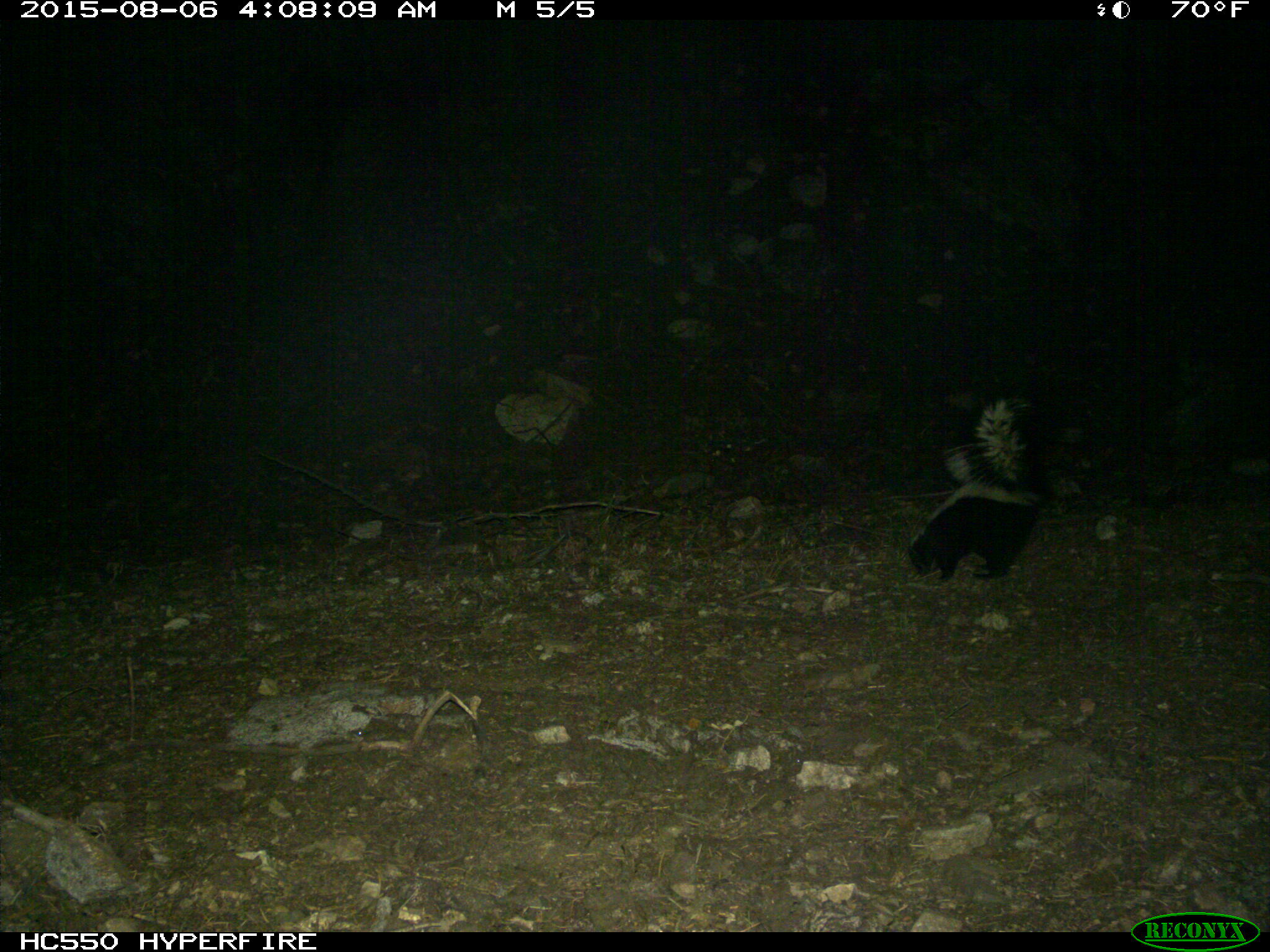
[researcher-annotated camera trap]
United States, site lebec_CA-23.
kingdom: Animalia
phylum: Chordata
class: Mammalia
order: Carnivora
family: Mephitidae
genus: Mephitis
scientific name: Mephitis mephitis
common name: striped skunk